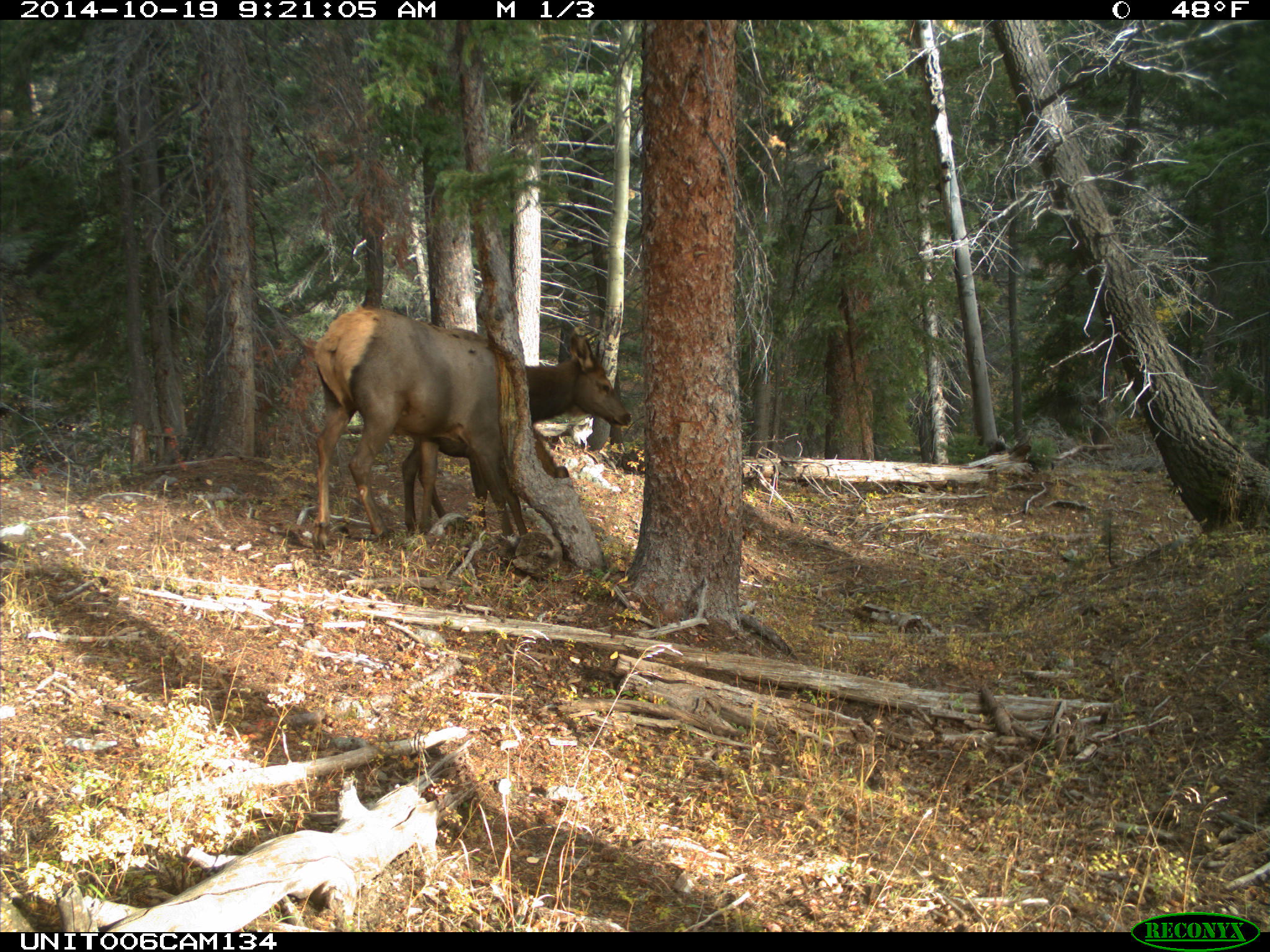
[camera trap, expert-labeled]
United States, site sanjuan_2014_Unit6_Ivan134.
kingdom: Animalia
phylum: Chordata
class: Mammalia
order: Artiodactyla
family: Cervidae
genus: Cervus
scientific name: Cervus elaphus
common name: red deer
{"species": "Cervus elaphus (red deer)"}